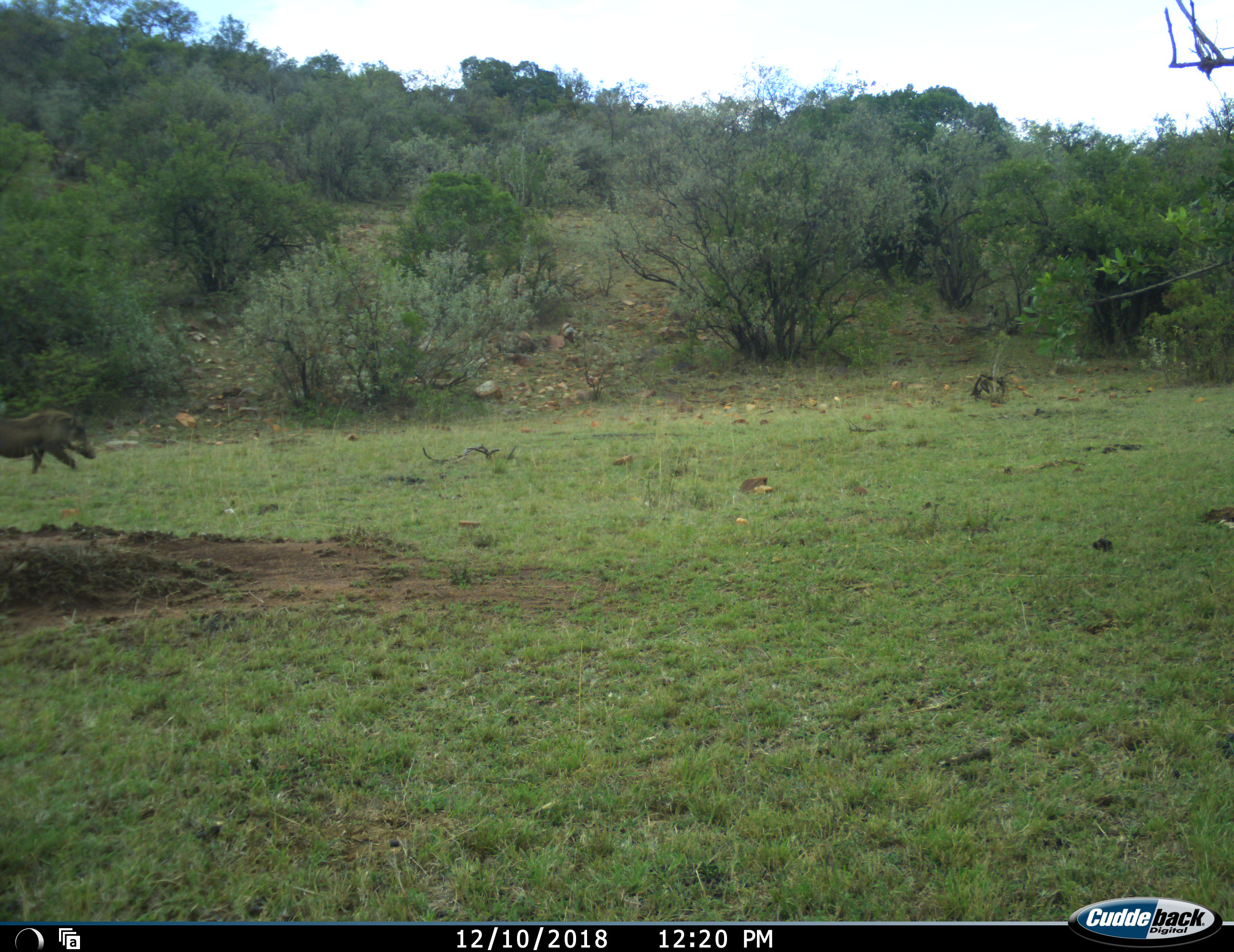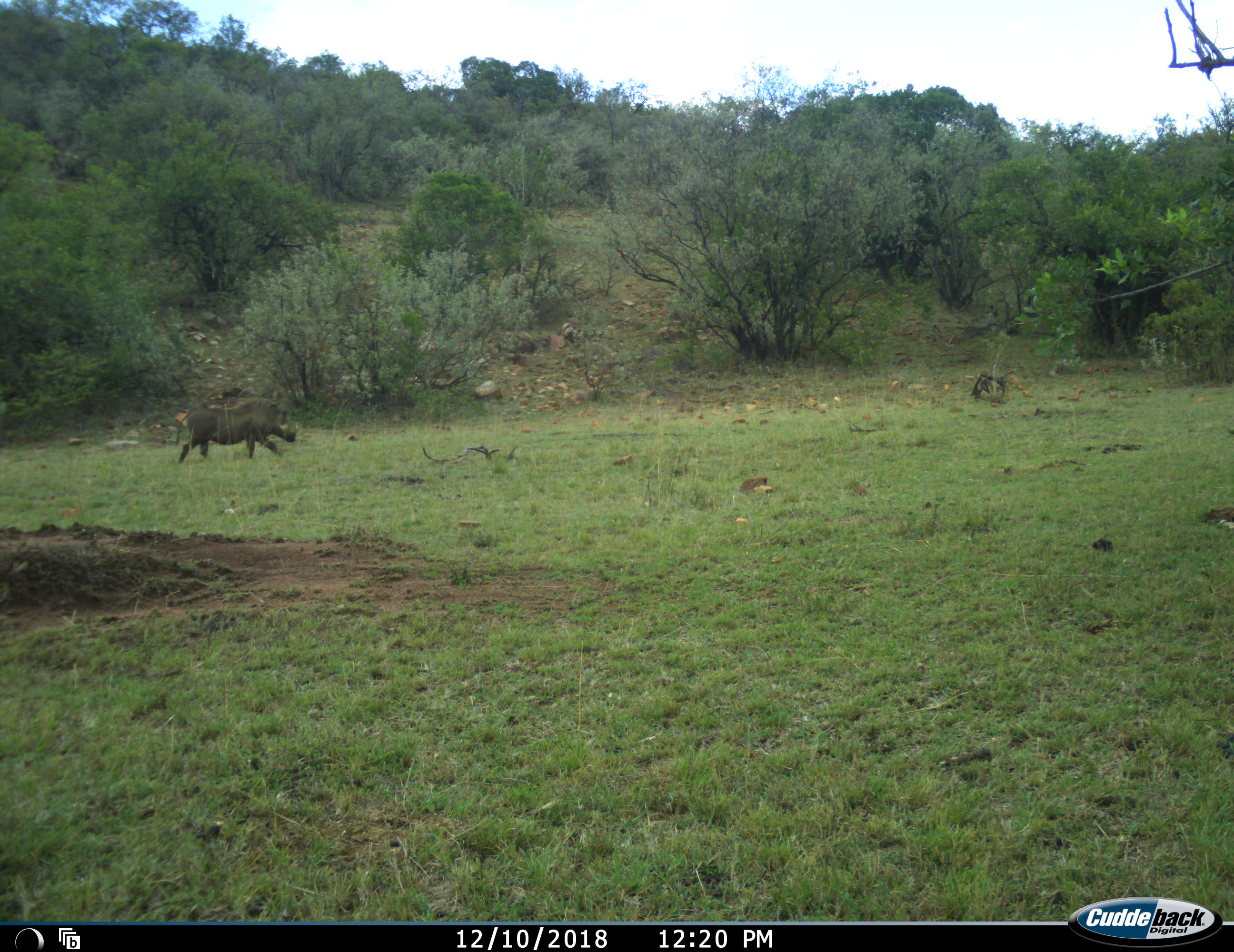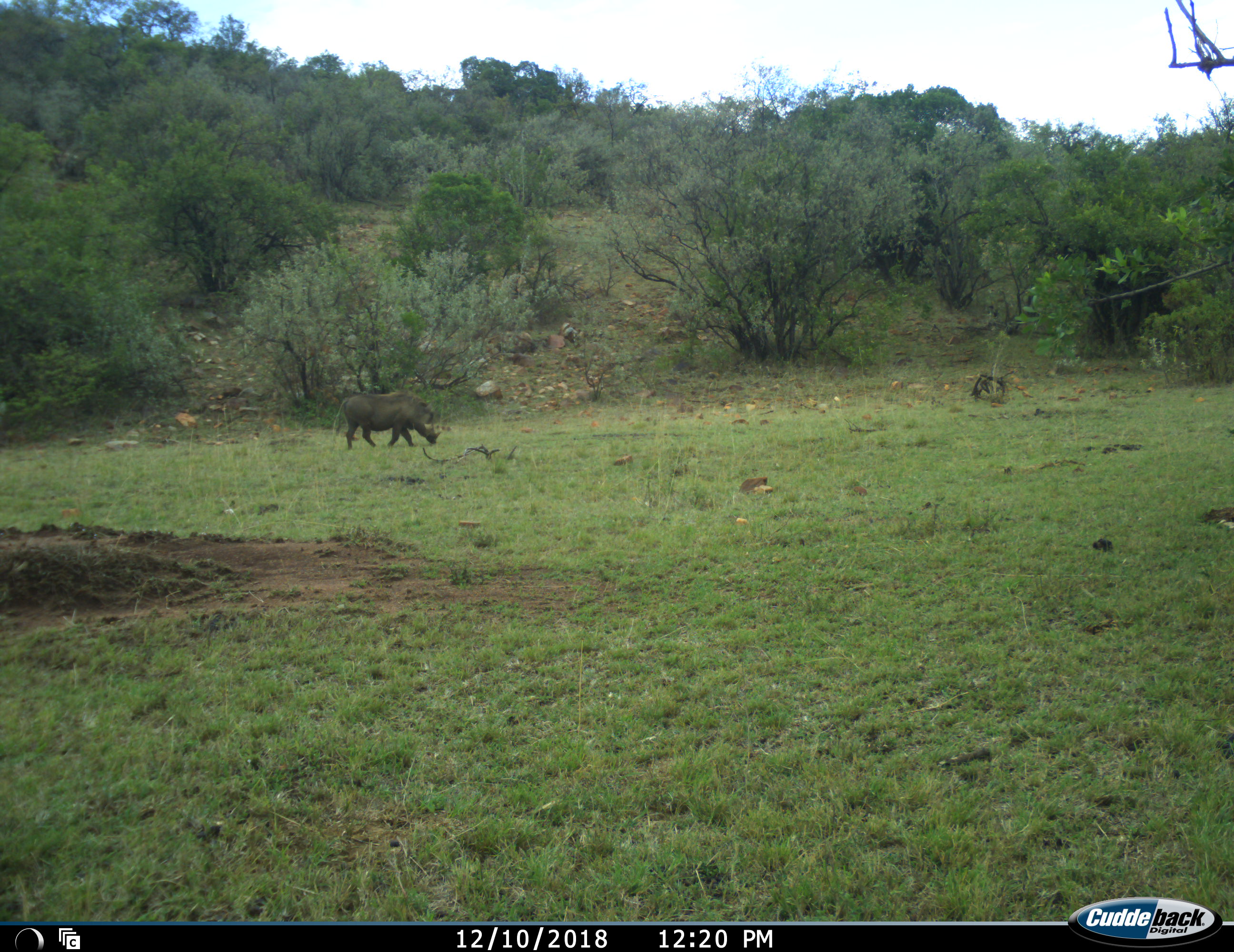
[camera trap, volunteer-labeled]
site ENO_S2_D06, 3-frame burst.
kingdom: Animalia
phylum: Chordata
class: Mammalia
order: Artiodactyla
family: Suidae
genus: Phacochoerus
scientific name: Phacochoerus africanus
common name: warthog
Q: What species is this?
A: Warthog (Phacochoerus africanus).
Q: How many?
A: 1.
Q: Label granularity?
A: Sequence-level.